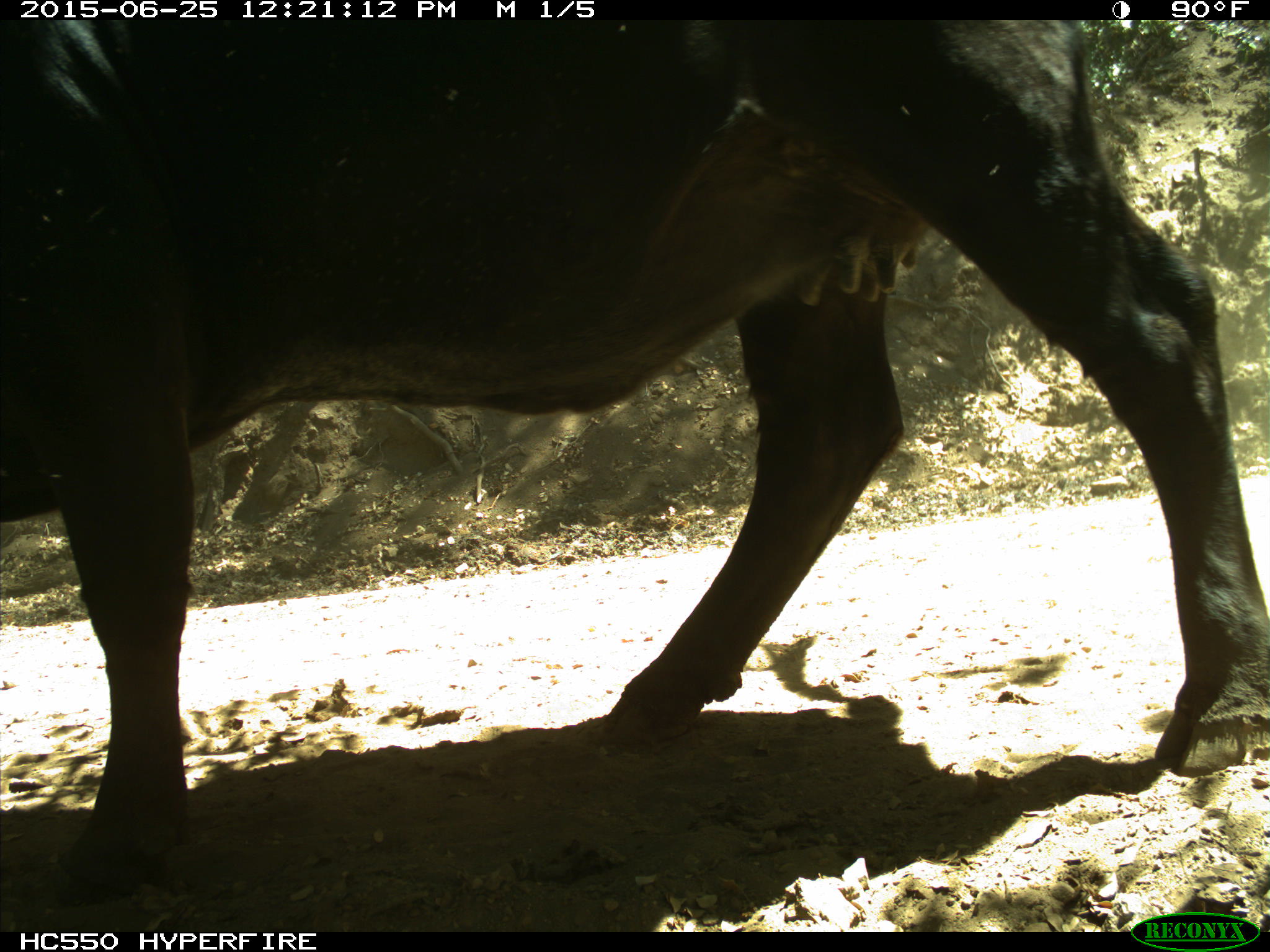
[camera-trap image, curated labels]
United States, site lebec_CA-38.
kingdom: Animalia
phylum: Chordata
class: Mammalia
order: Artiodactyla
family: Bovidae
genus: Bos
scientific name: Bos taurus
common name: domestic cow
Bos taurus (domestic cow).